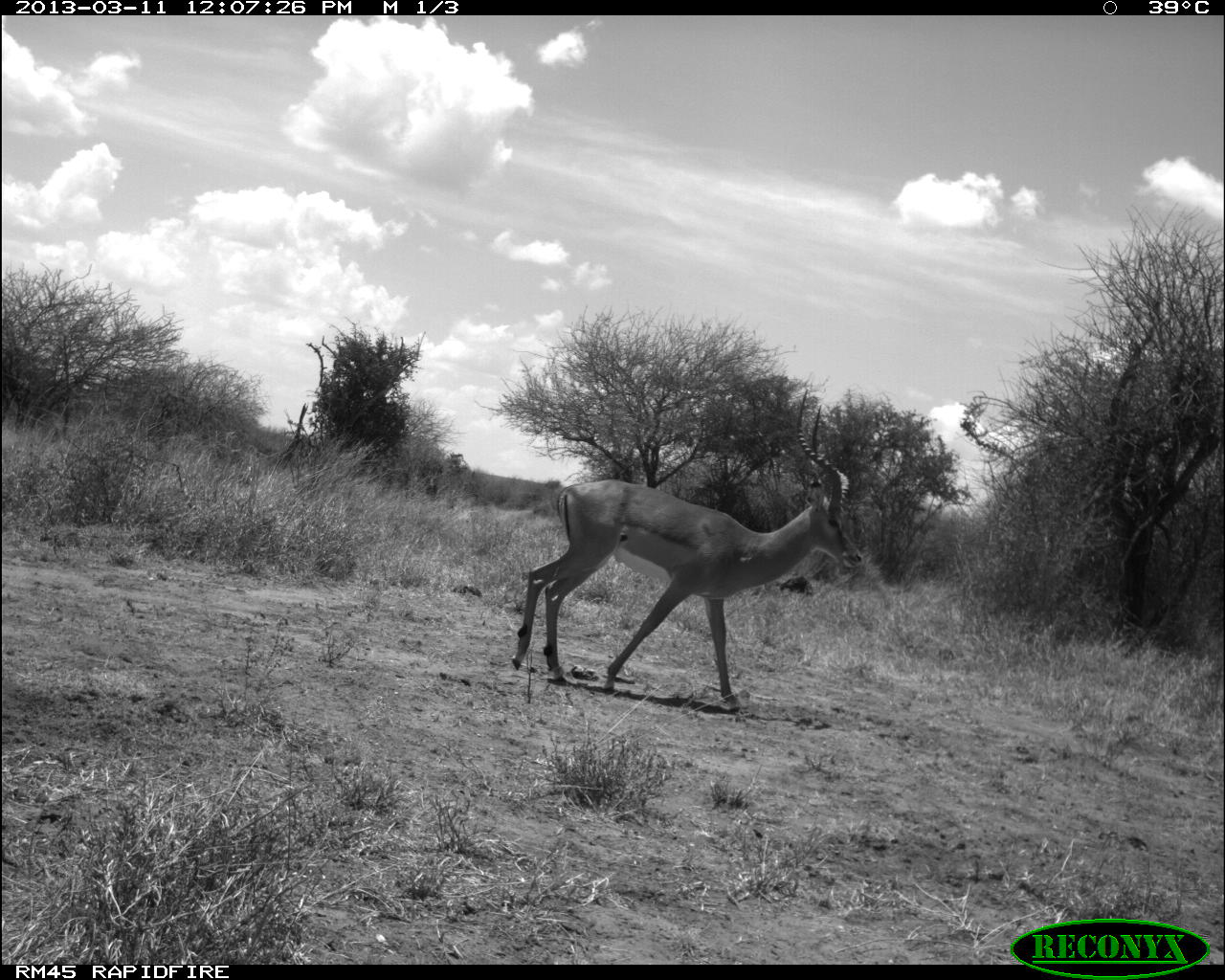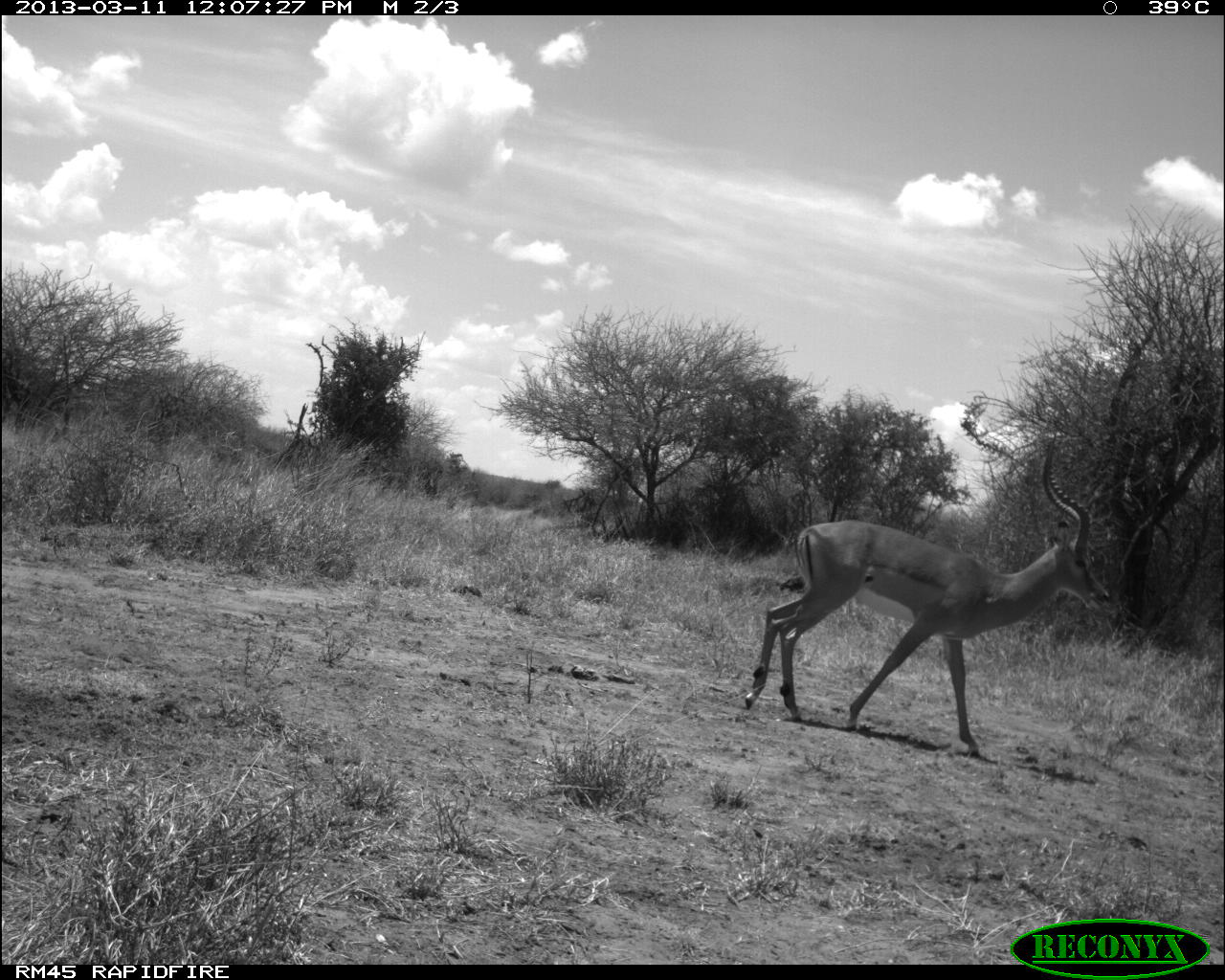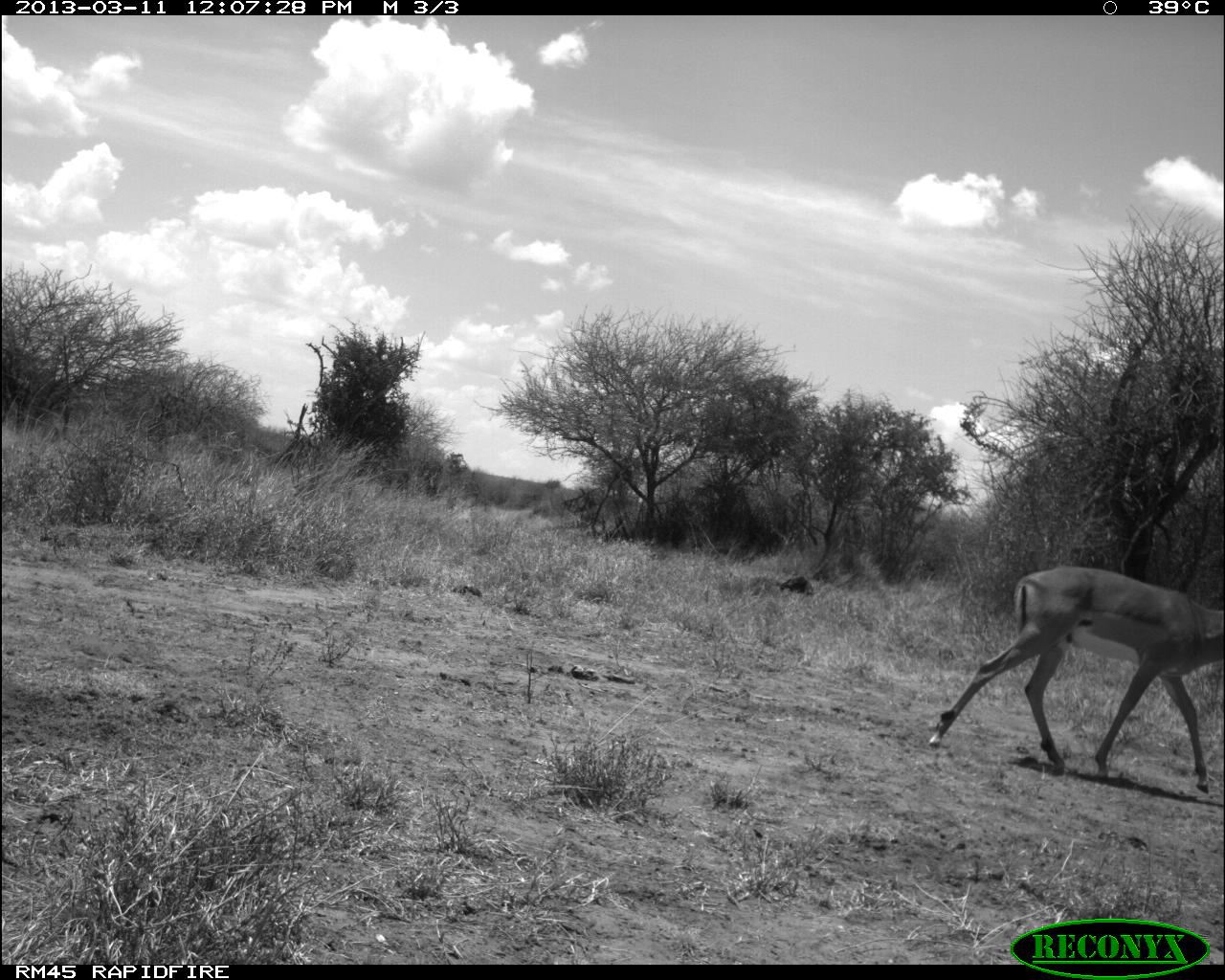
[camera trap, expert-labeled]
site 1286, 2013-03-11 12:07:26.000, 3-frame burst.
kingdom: Animalia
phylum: Chordata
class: Mammalia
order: Artiodactyla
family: Bovidae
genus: Aepyceros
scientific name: Aepyceros melampus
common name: impala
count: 1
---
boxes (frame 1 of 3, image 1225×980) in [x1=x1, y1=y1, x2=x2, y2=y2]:
aepyceros melampus: [x1=510, y1=390, x2=864, y2=716]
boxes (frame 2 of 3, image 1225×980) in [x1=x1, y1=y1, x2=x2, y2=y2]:
aepyceros melampus: [x1=735, y1=438, x2=1111, y2=752]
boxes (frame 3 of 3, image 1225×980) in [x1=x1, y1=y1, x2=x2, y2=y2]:
aepyceros melampus: [x1=927, y1=567, x2=1225, y2=791]